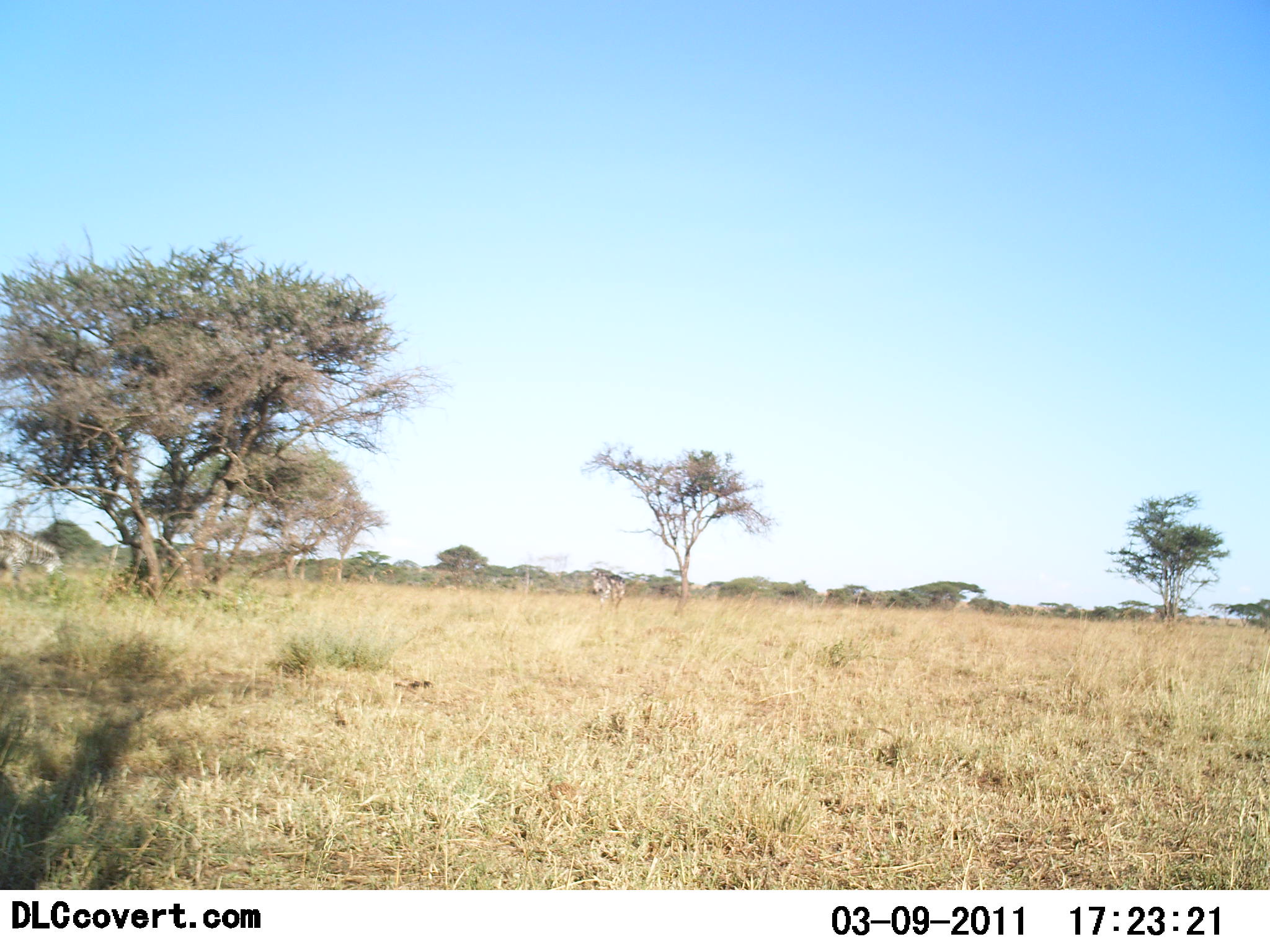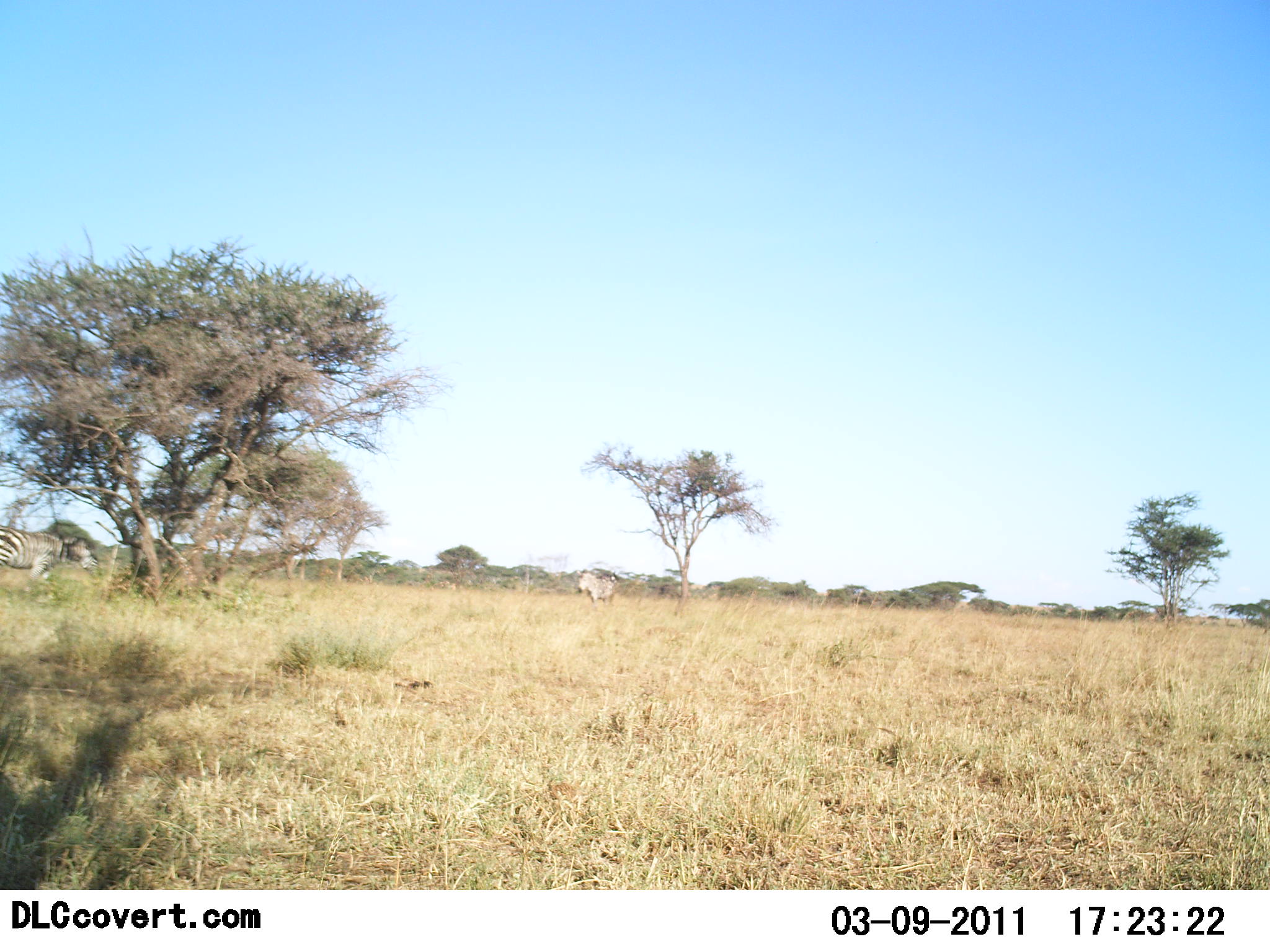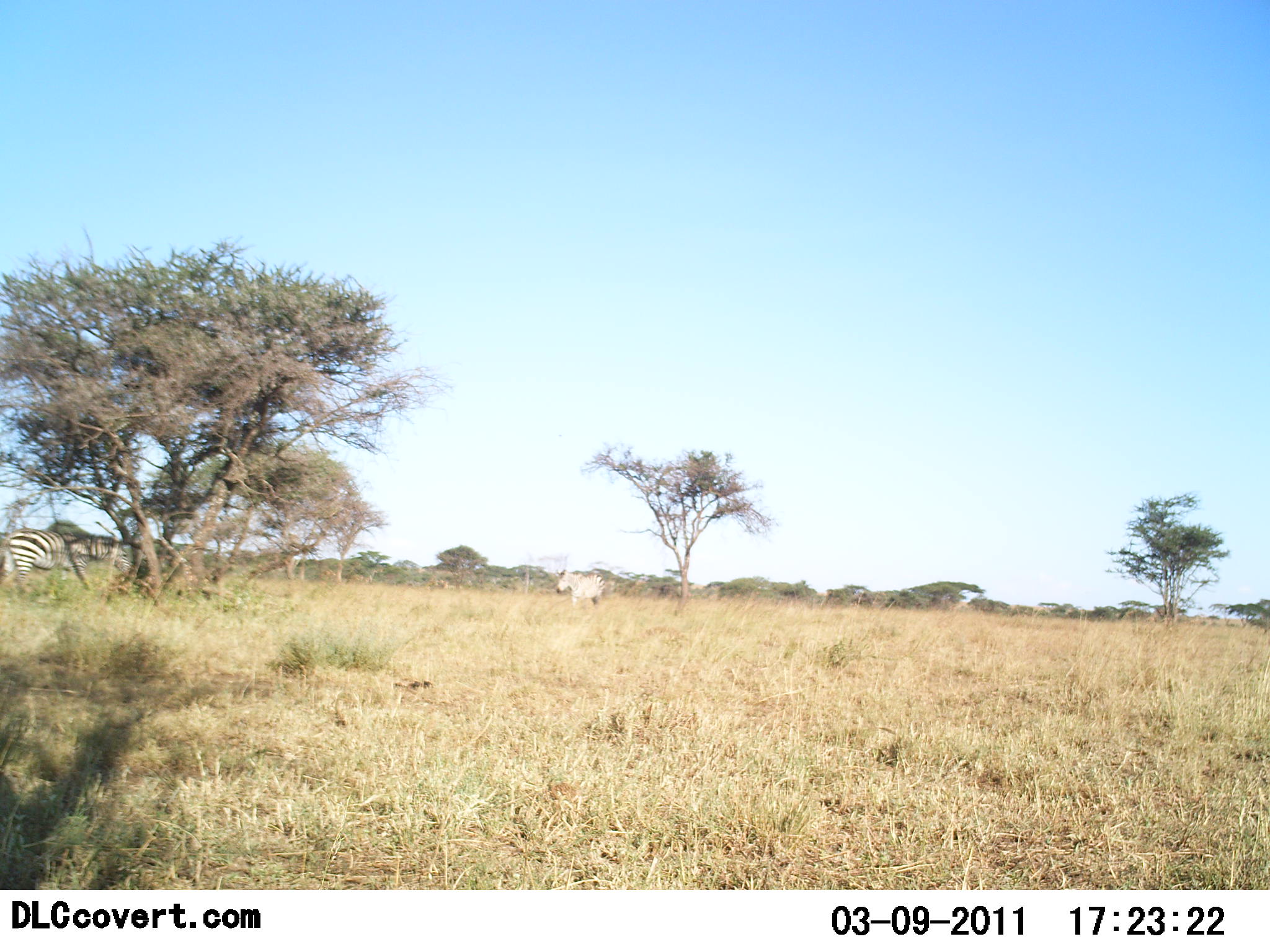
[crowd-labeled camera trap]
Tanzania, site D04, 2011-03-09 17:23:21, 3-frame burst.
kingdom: Animalia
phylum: Chordata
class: Mammalia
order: Perissodactyla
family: Equidae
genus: Equus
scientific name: Equus quagga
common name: plains zebra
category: zebra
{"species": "zebra (plains zebra) (Equus quagga)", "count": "2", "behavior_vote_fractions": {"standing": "0%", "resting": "0%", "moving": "92%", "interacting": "0%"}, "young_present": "0%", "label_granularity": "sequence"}